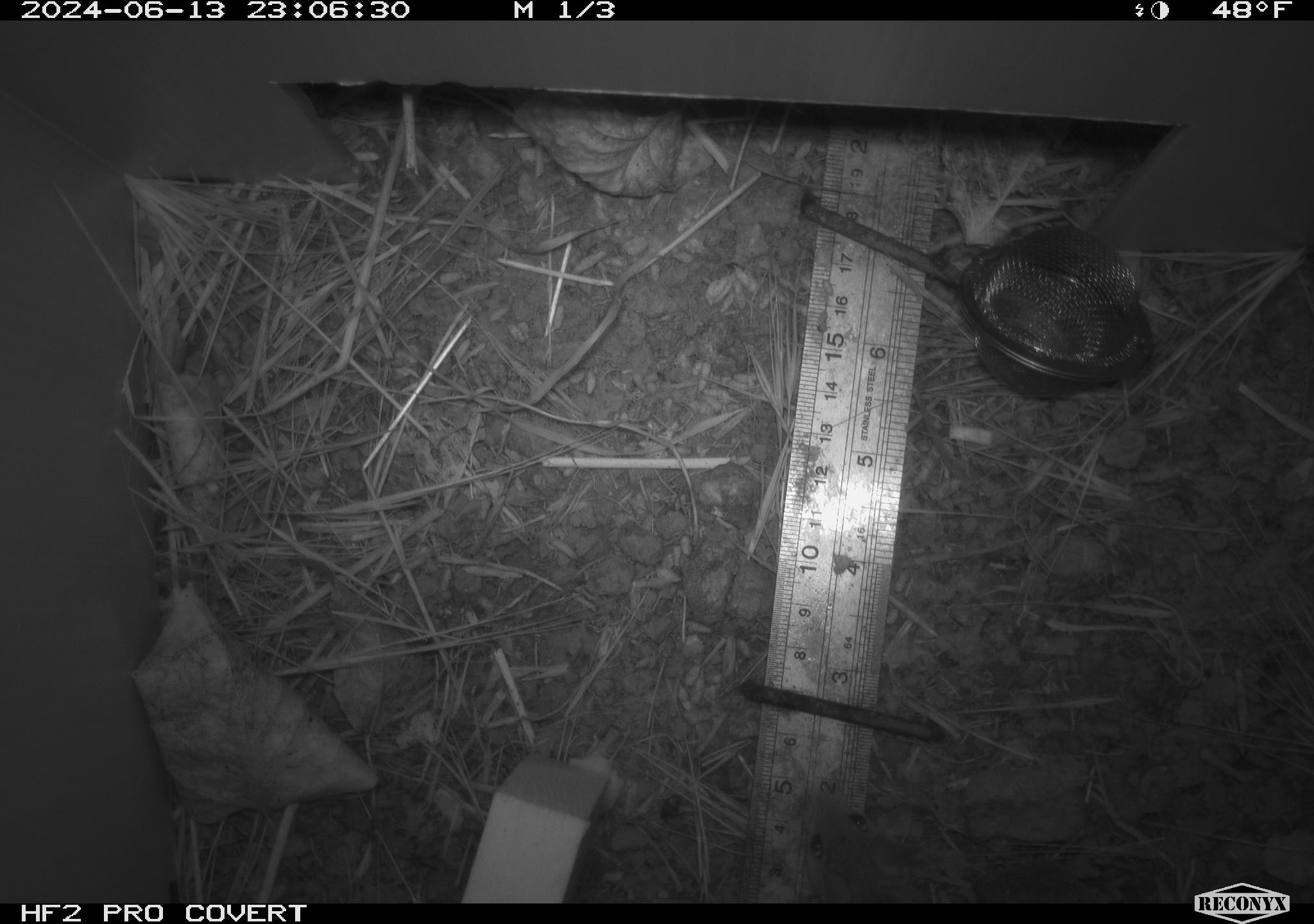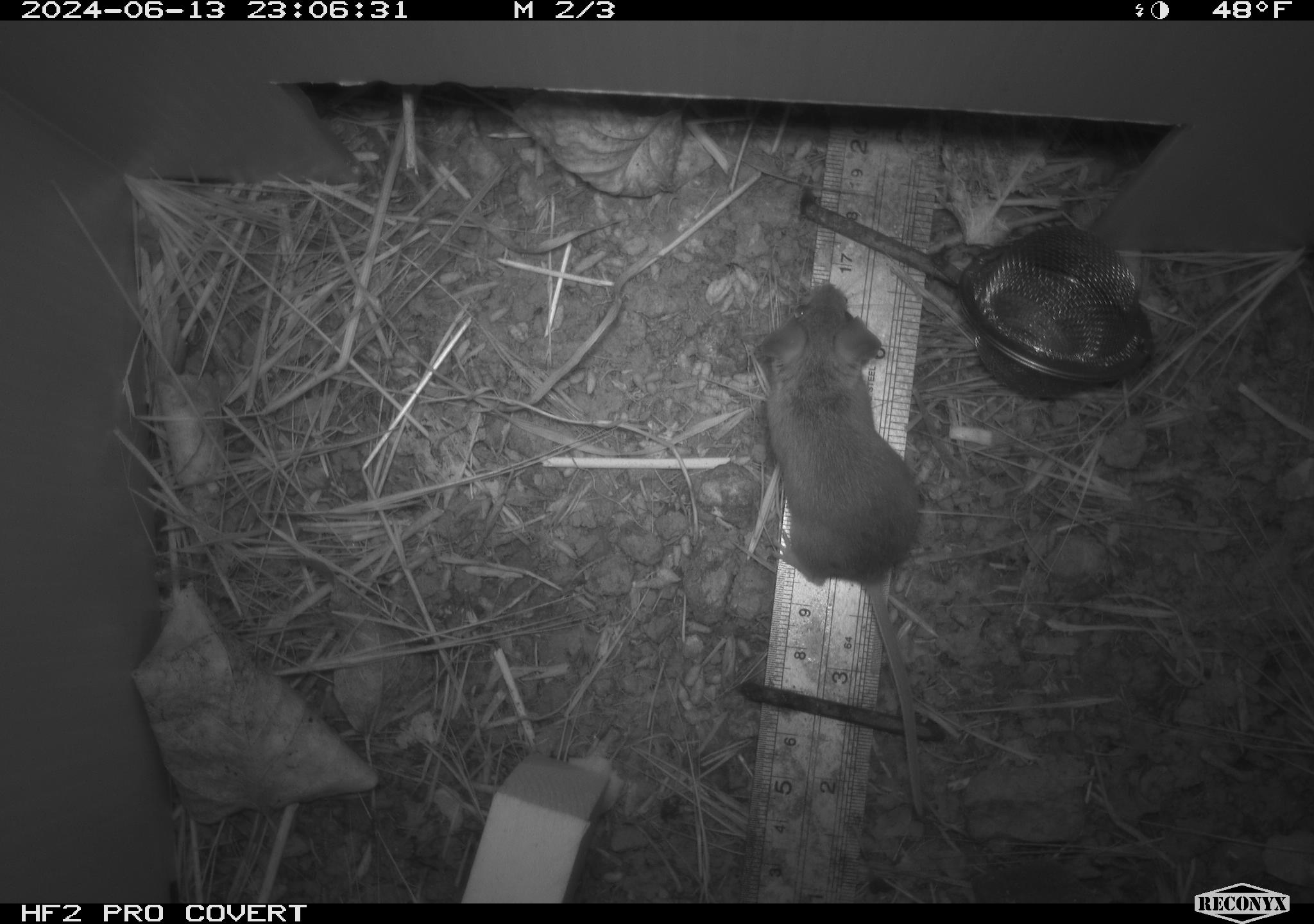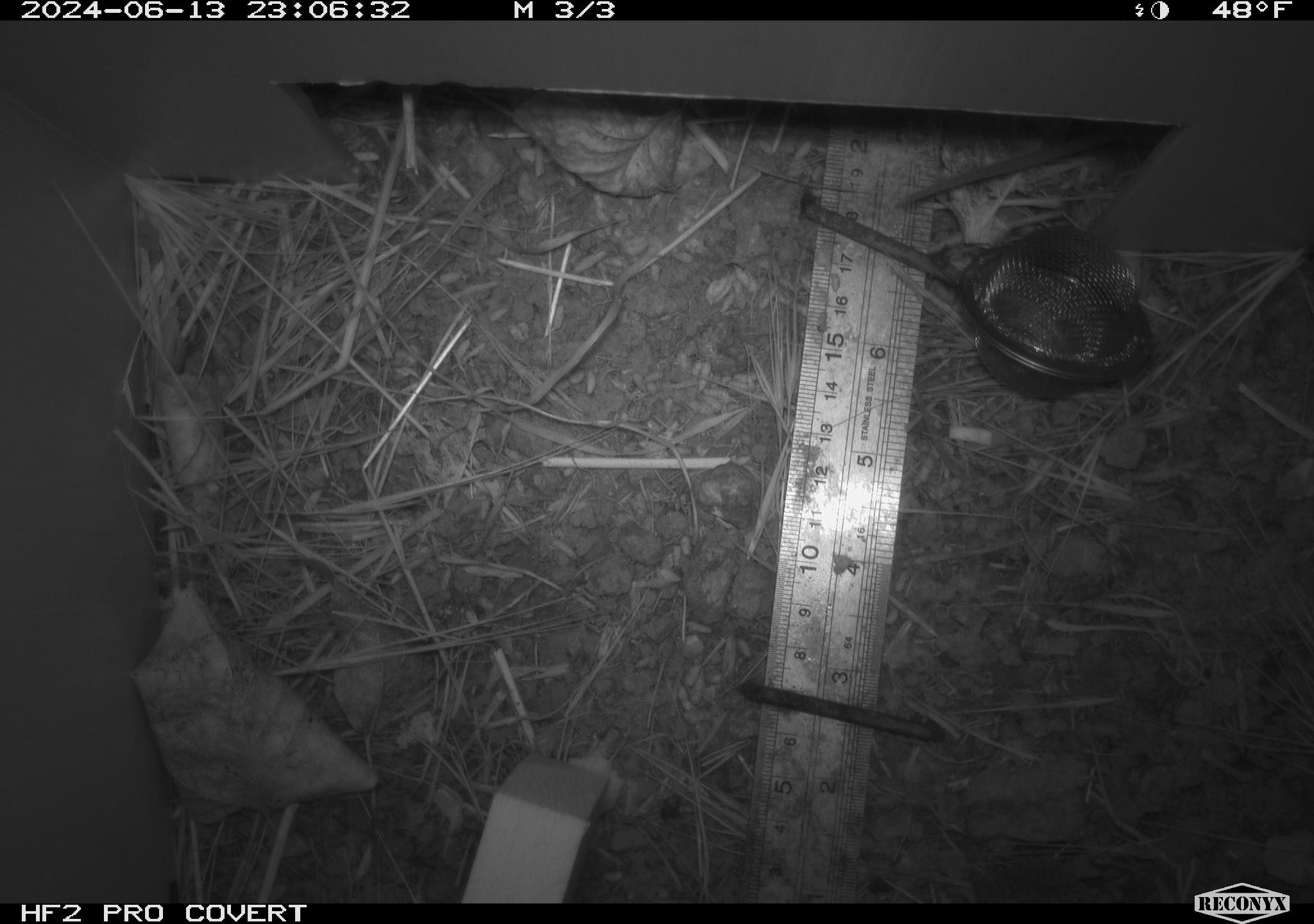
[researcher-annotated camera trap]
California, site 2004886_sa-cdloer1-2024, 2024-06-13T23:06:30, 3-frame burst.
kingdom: Animalia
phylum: Chordata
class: Mammalia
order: Rodentia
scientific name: Rodentia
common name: mouse species